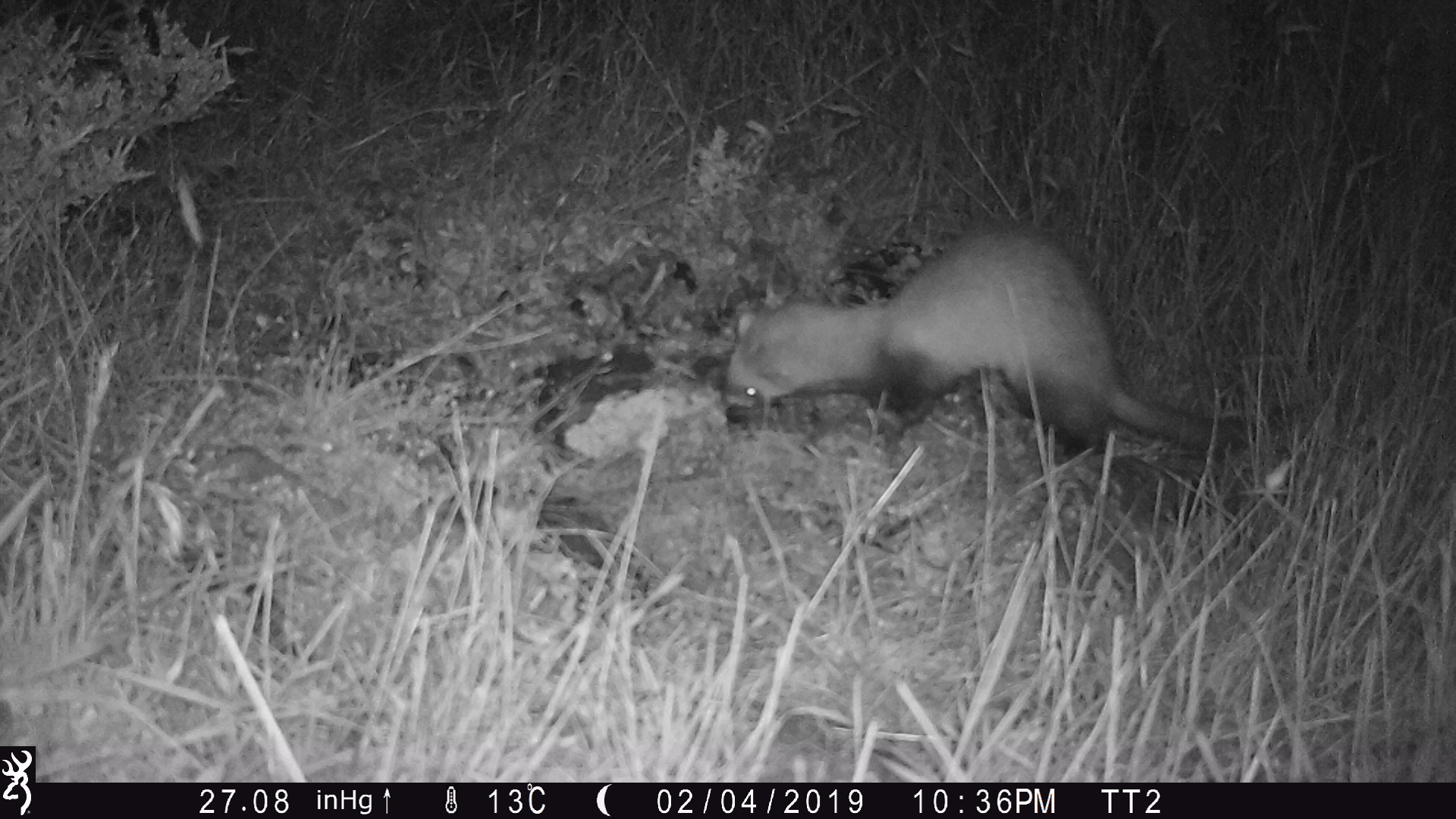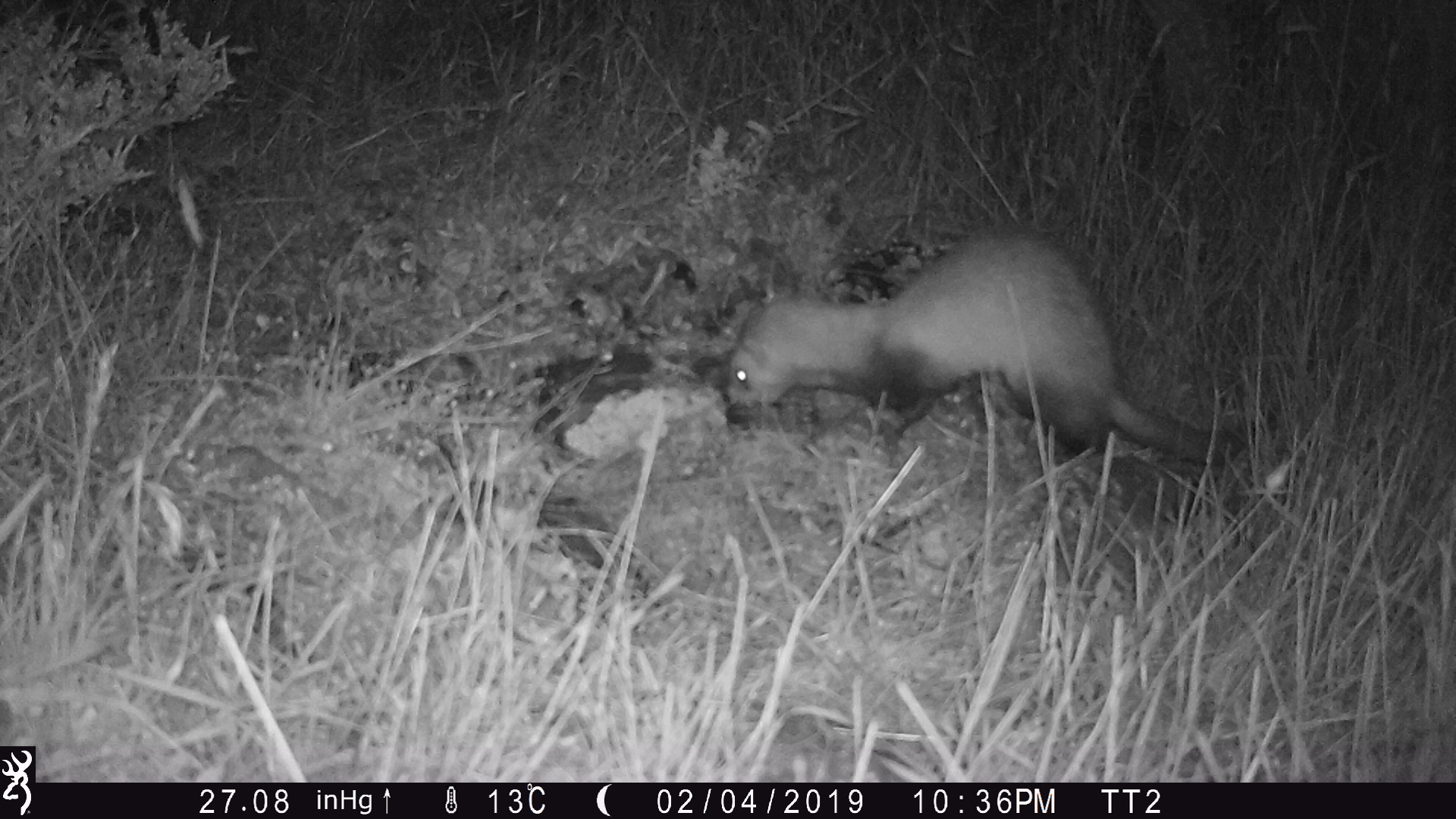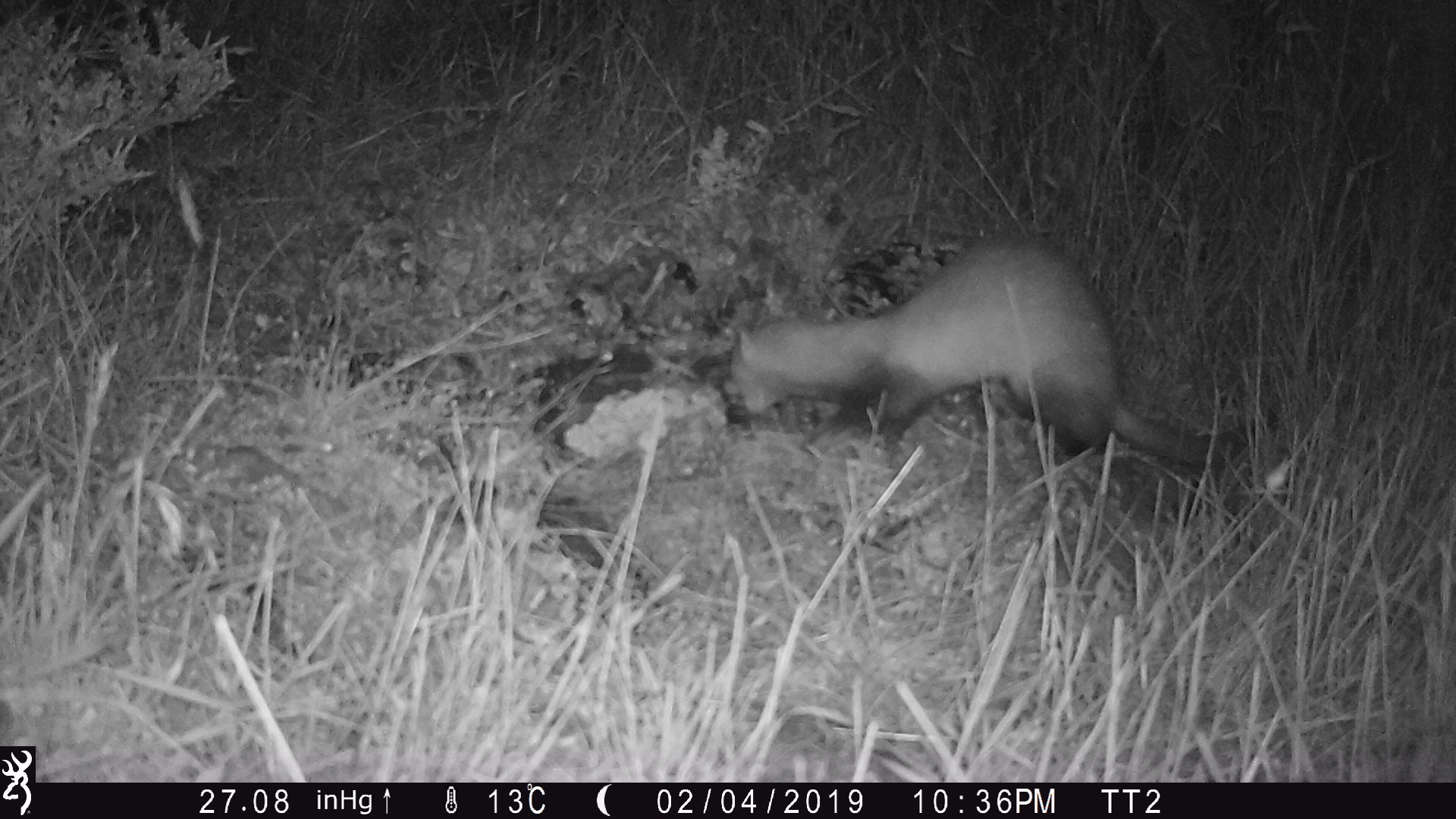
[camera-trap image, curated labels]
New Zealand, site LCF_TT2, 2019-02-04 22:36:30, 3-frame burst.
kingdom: Animalia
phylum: Chordata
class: Mammalia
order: Carnivora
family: Mustelidae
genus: Mustela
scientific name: Mustela furo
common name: ferret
Ferret (Mustela furo).